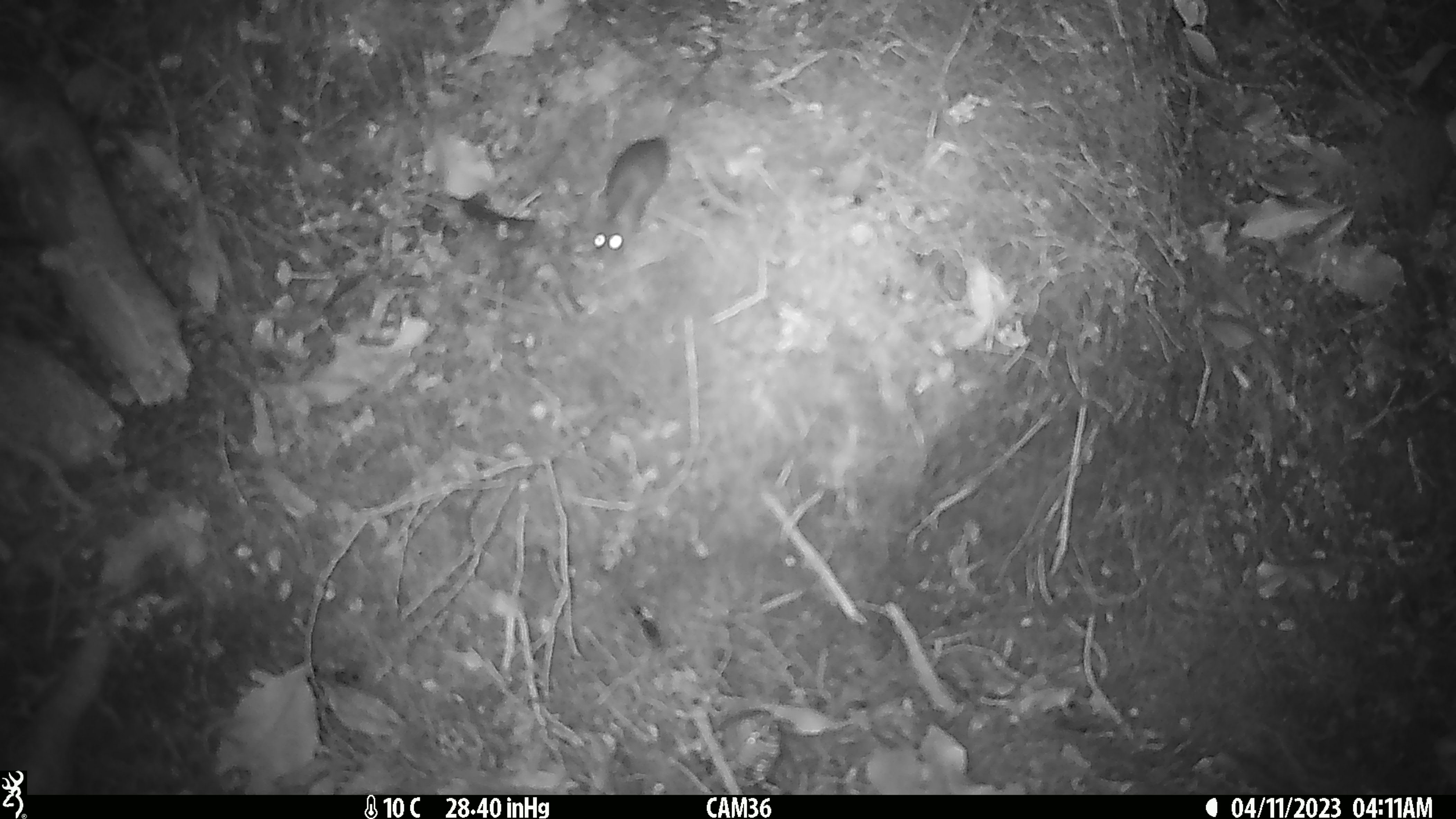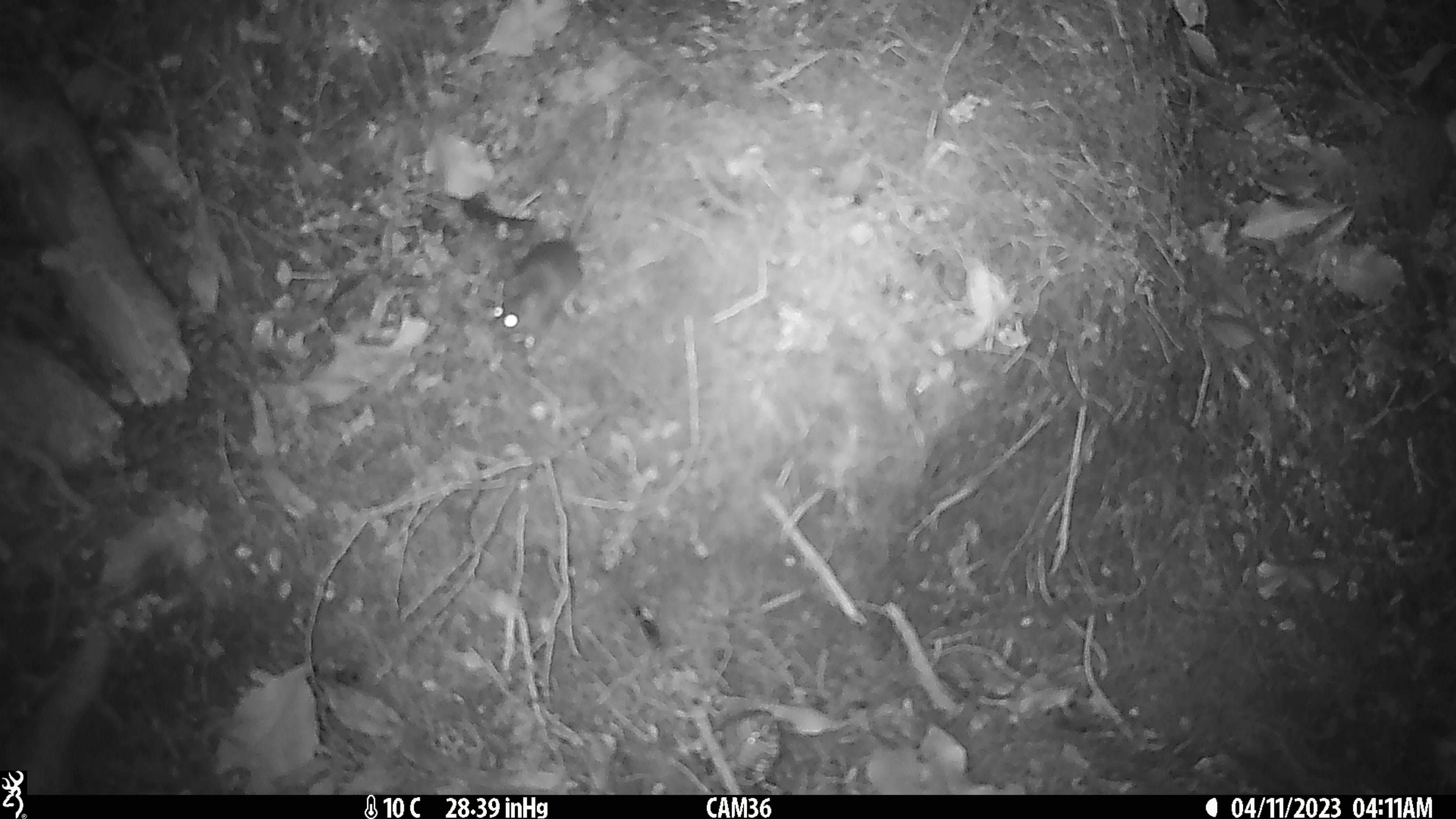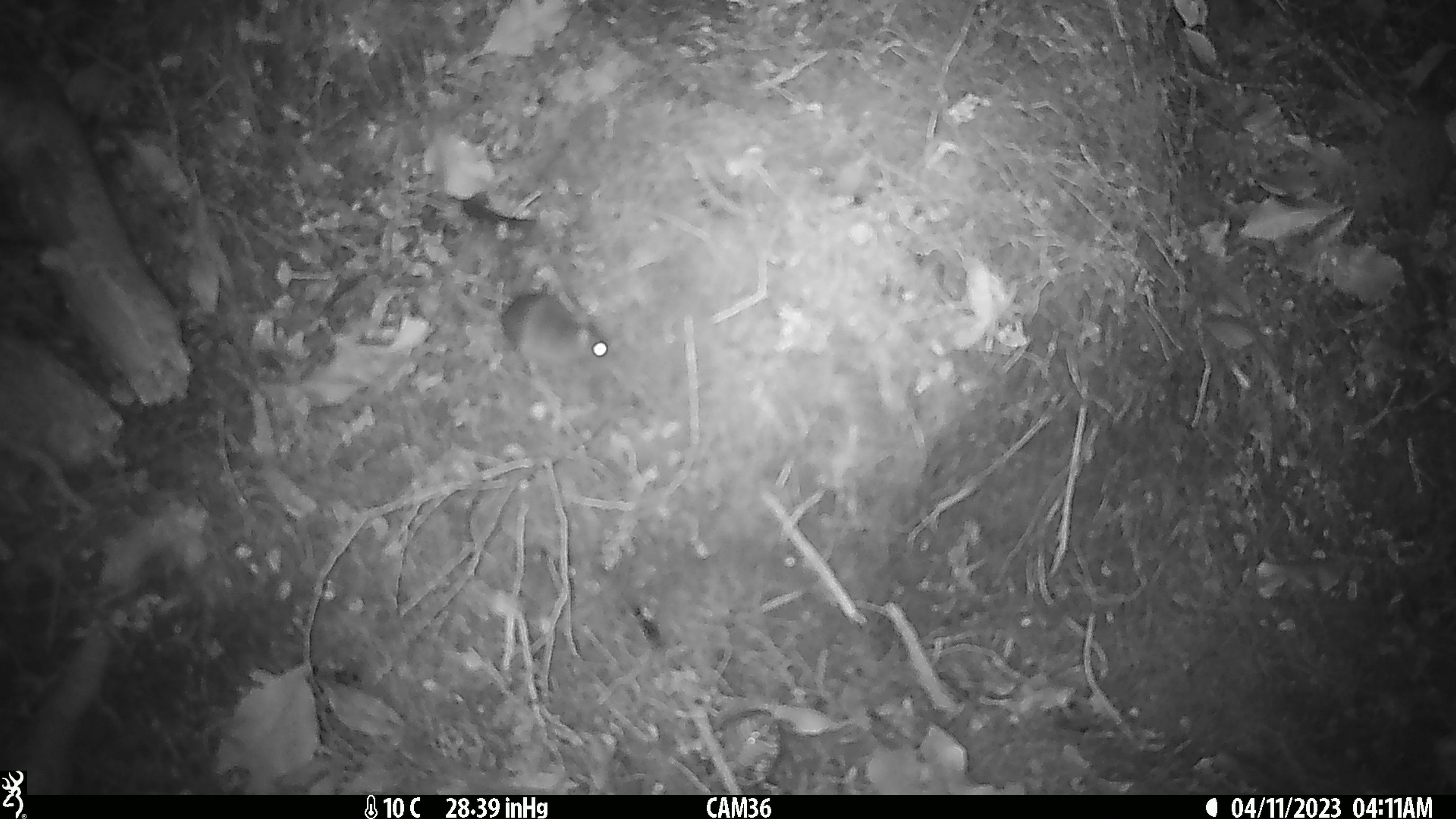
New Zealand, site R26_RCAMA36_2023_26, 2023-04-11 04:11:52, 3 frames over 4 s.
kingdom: Animalia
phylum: Chordata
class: Mammalia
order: Rodentia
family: Muridae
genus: Mus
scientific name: Mus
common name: mouse